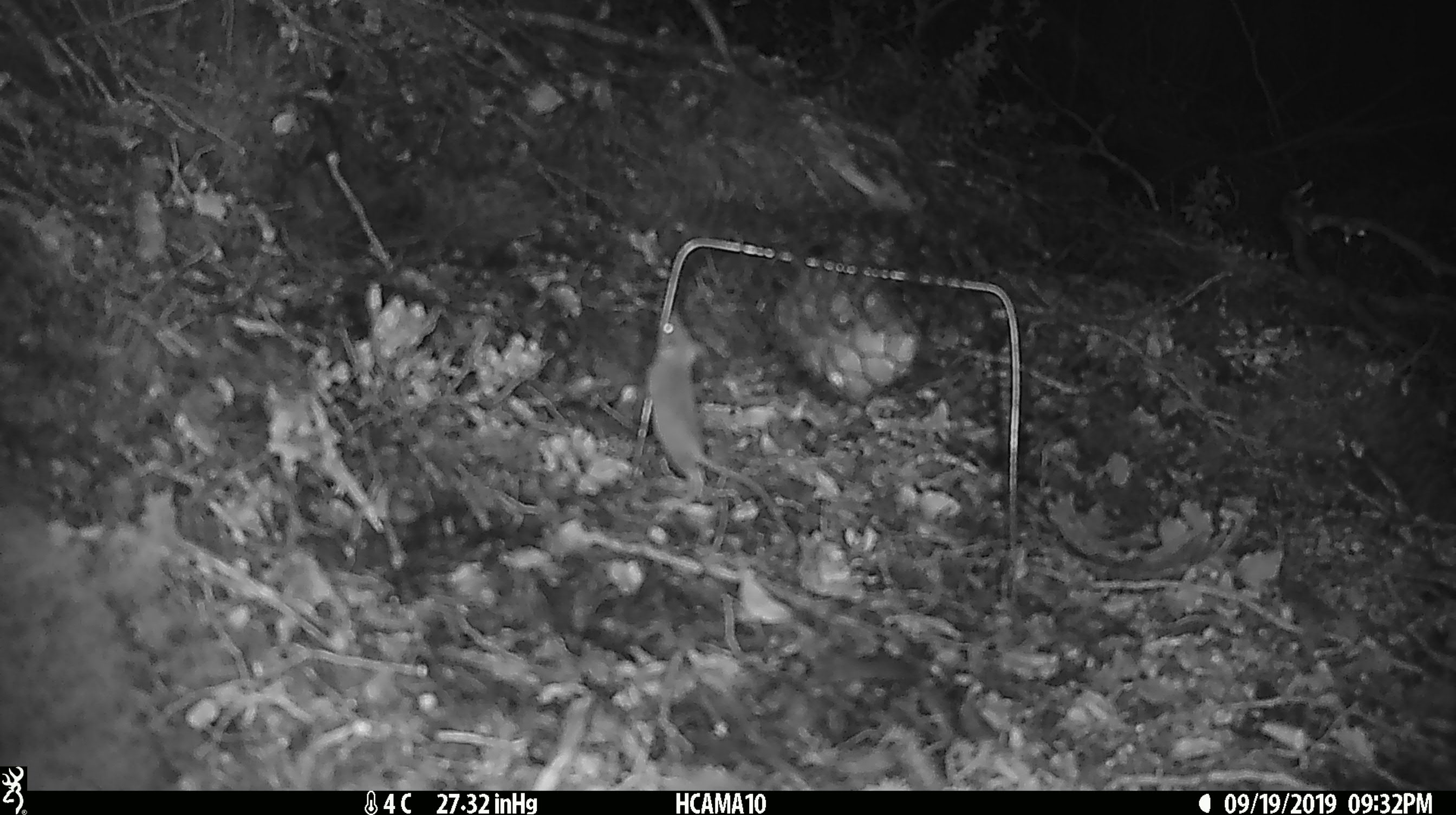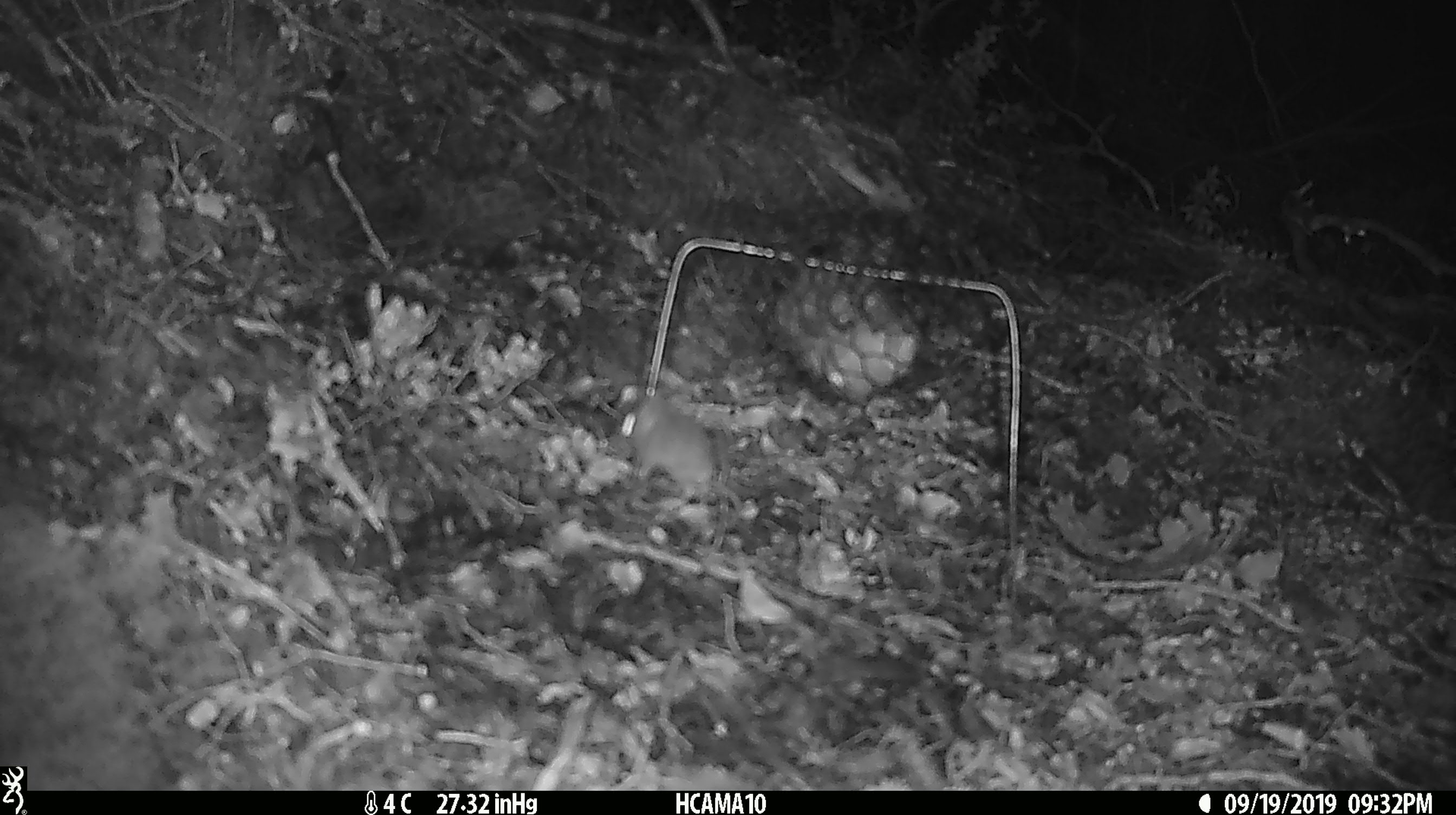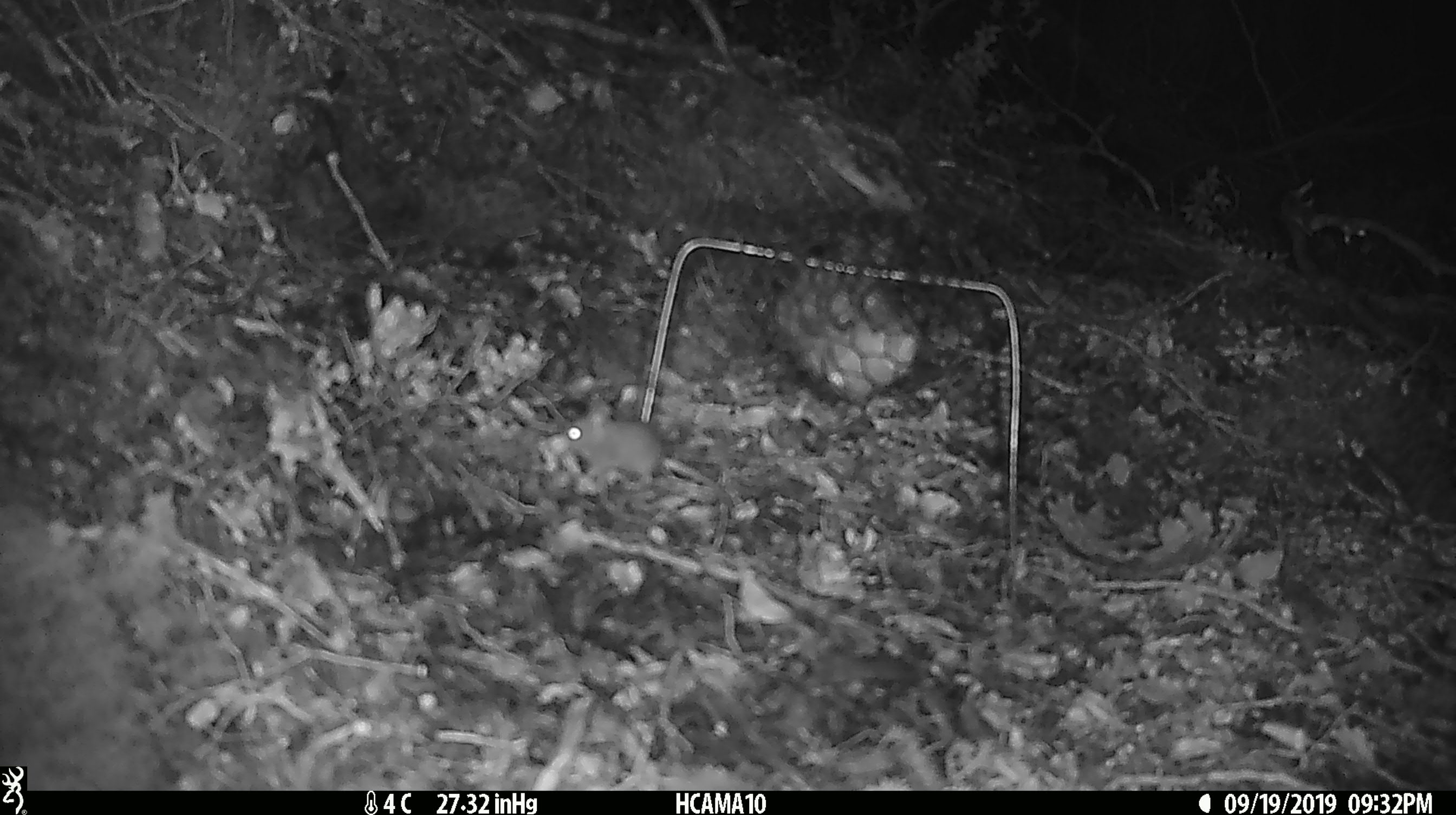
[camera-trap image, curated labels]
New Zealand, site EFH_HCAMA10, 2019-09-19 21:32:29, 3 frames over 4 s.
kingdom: Animalia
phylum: Chordata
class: Mammalia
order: Rodentia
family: Muridae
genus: Mus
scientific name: Mus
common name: mouse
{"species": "mouse (Mus)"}